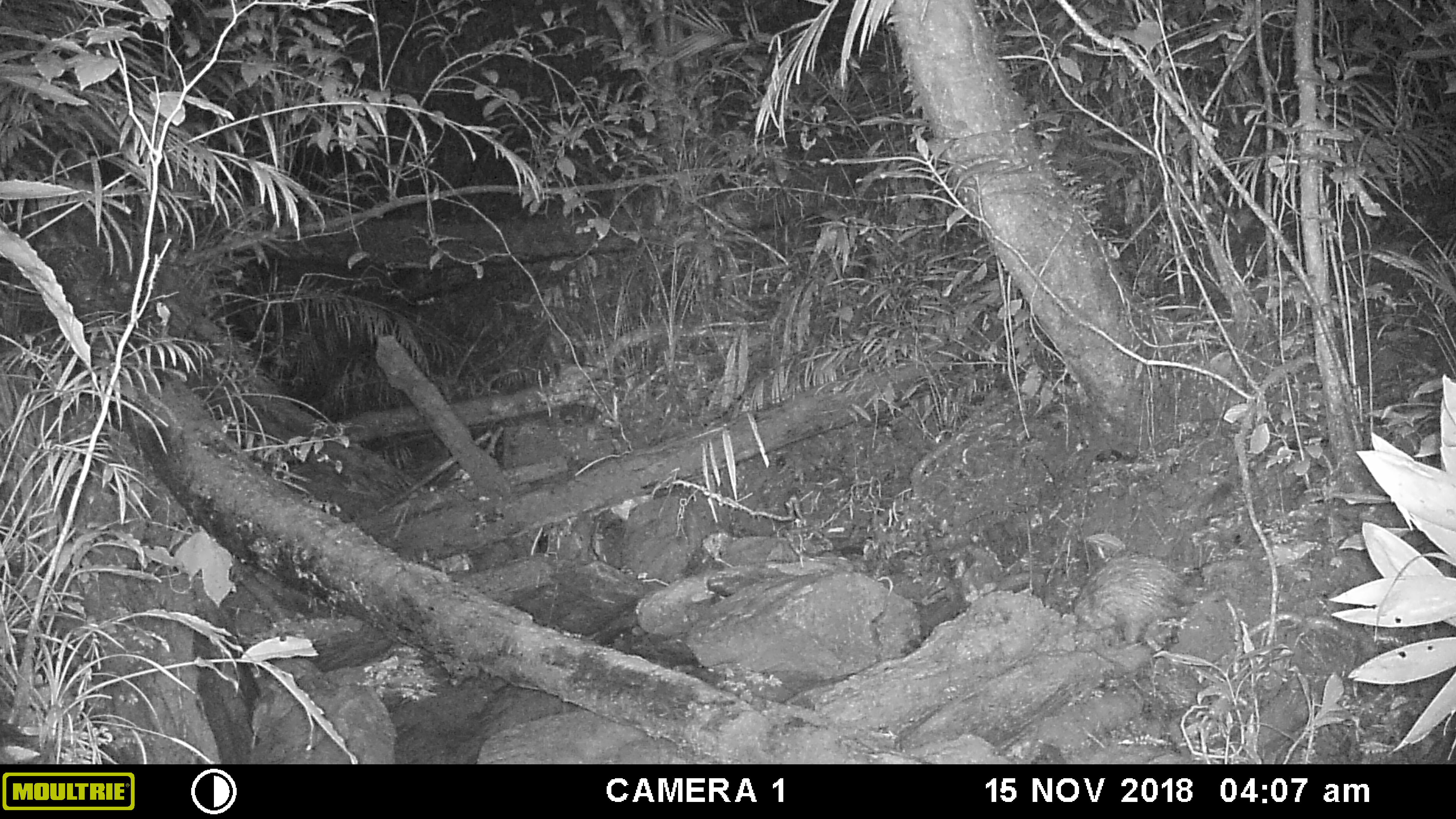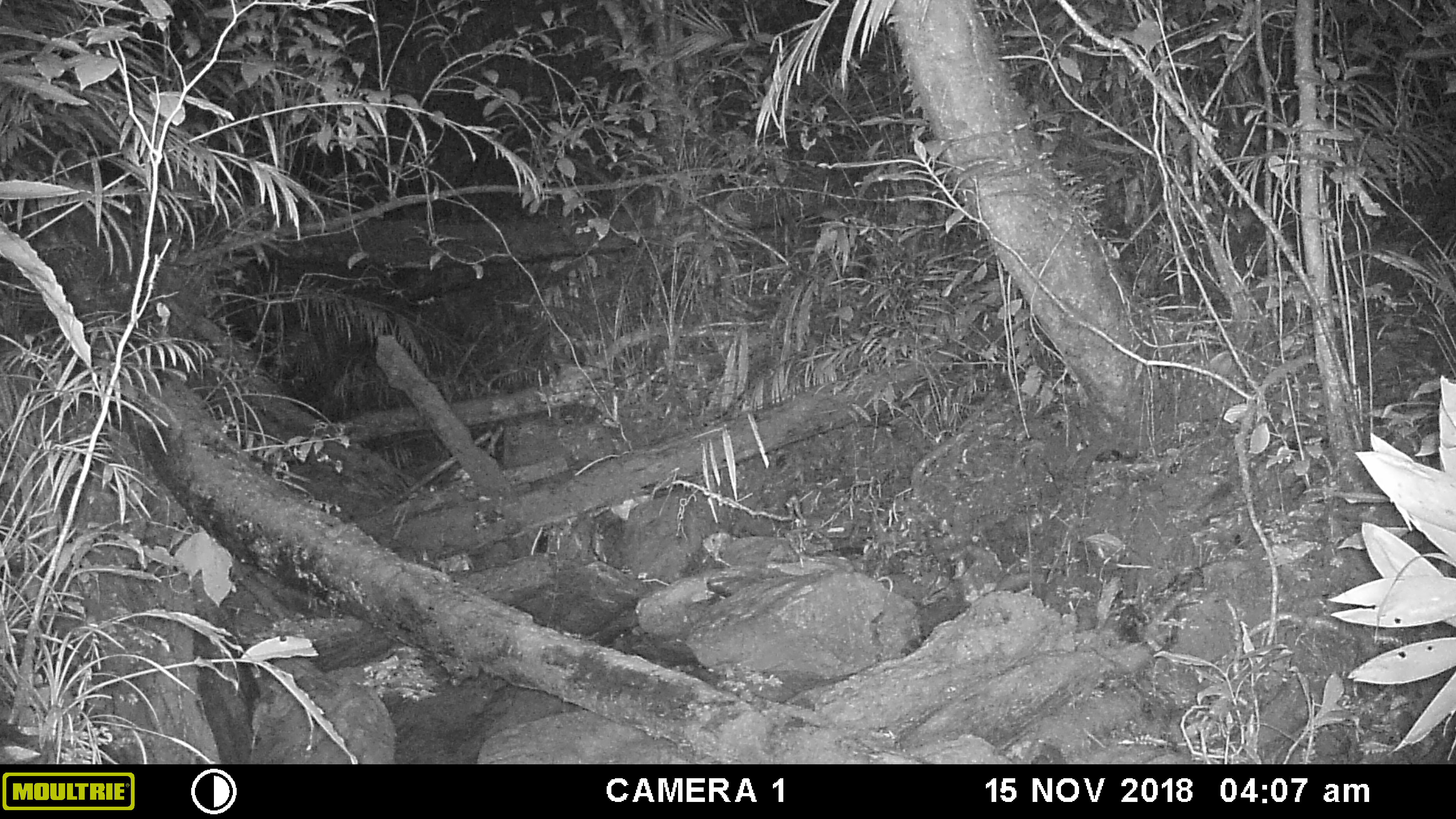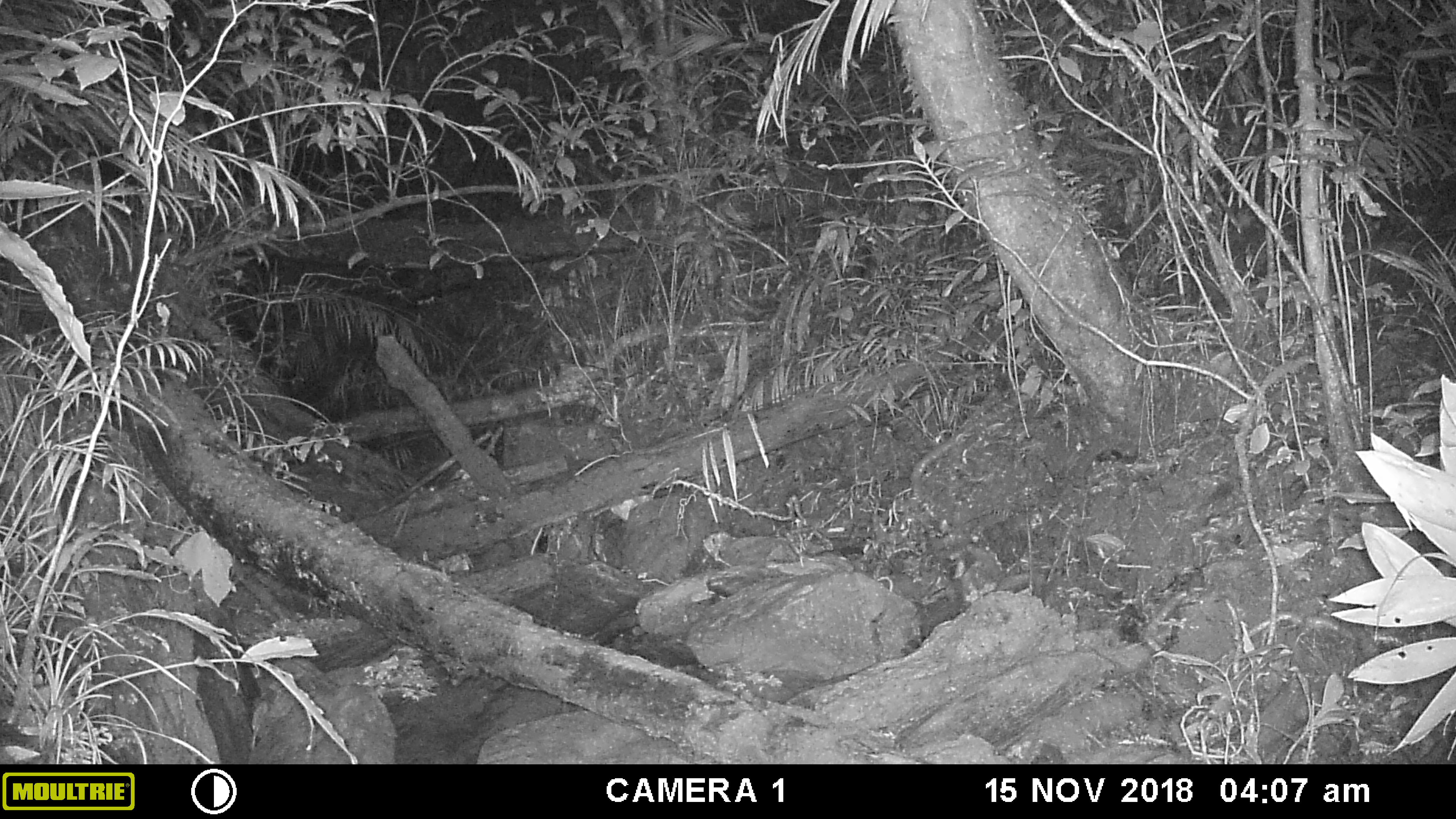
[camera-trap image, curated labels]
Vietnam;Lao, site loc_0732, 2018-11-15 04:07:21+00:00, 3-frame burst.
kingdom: Animalia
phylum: Chordata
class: Mammalia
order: Rodentia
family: Hystricidae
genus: Atherurus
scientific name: Atherurus macrourus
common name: asiatic brush-tailed porcupine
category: asiatic brush tailed porcupine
Asiatic brush tailed porcupine (asiatic brush-tailed porcupine) (Atherurus macrourus). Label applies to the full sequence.